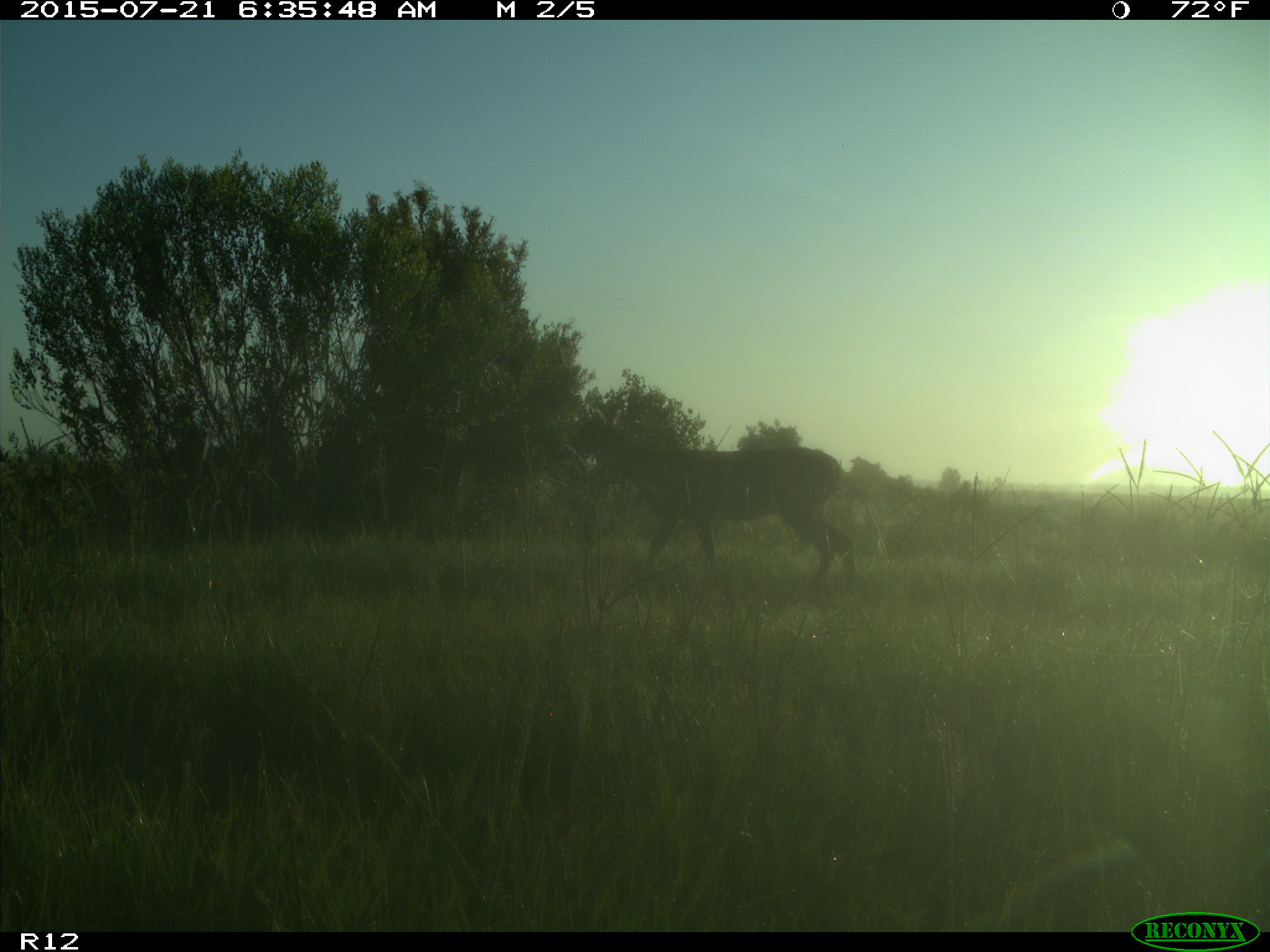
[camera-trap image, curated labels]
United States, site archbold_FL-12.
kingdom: Animalia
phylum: Chordata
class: Mammalia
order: Artiodactyla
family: Cervidae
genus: Odocoileus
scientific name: Odocoileus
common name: deer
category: unidentified deer